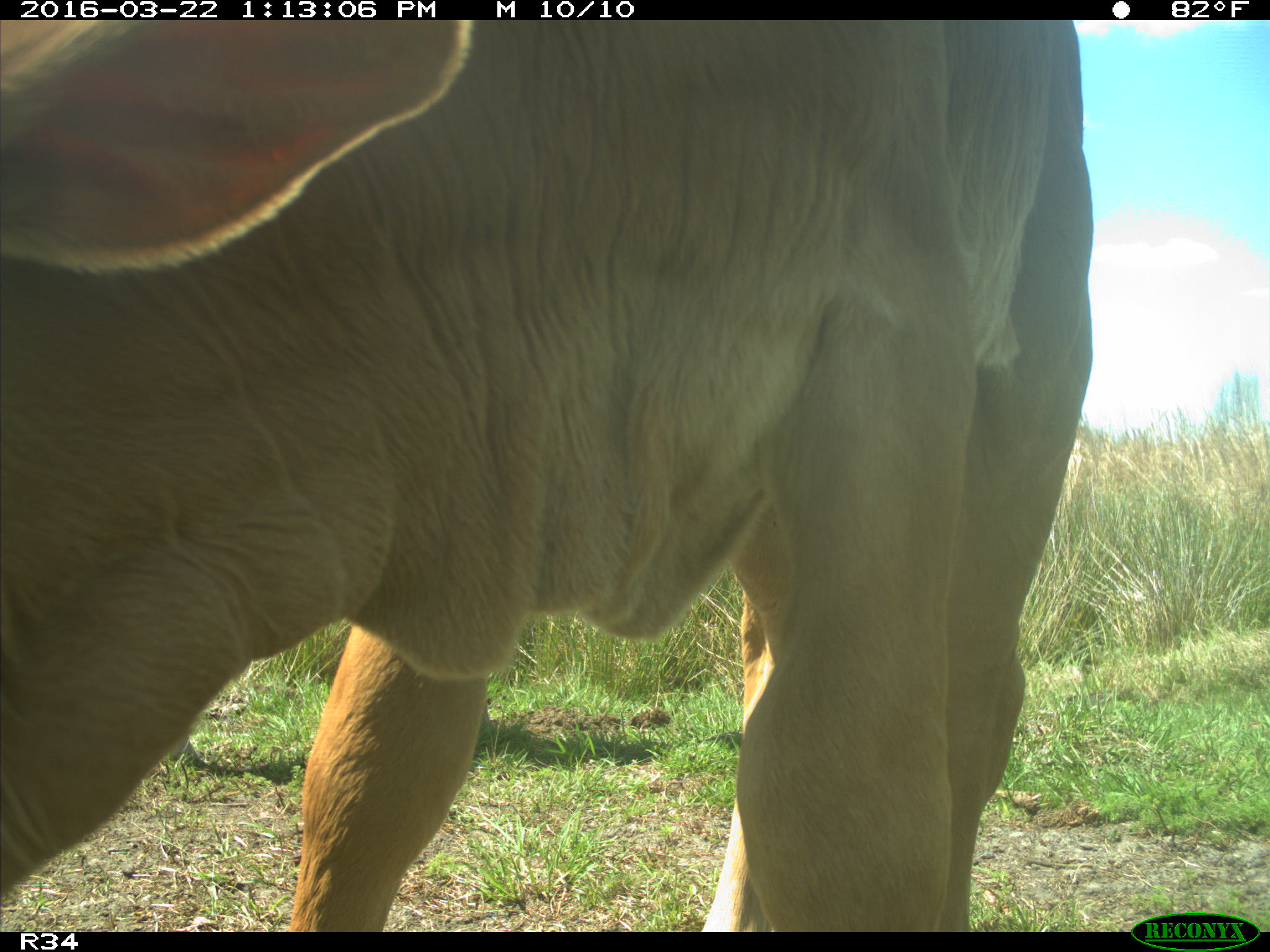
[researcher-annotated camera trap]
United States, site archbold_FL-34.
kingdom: Animalia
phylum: Chordata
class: Mammalia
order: Artiodactyla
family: Bovidae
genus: Bos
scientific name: Bos taurus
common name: domestic cow